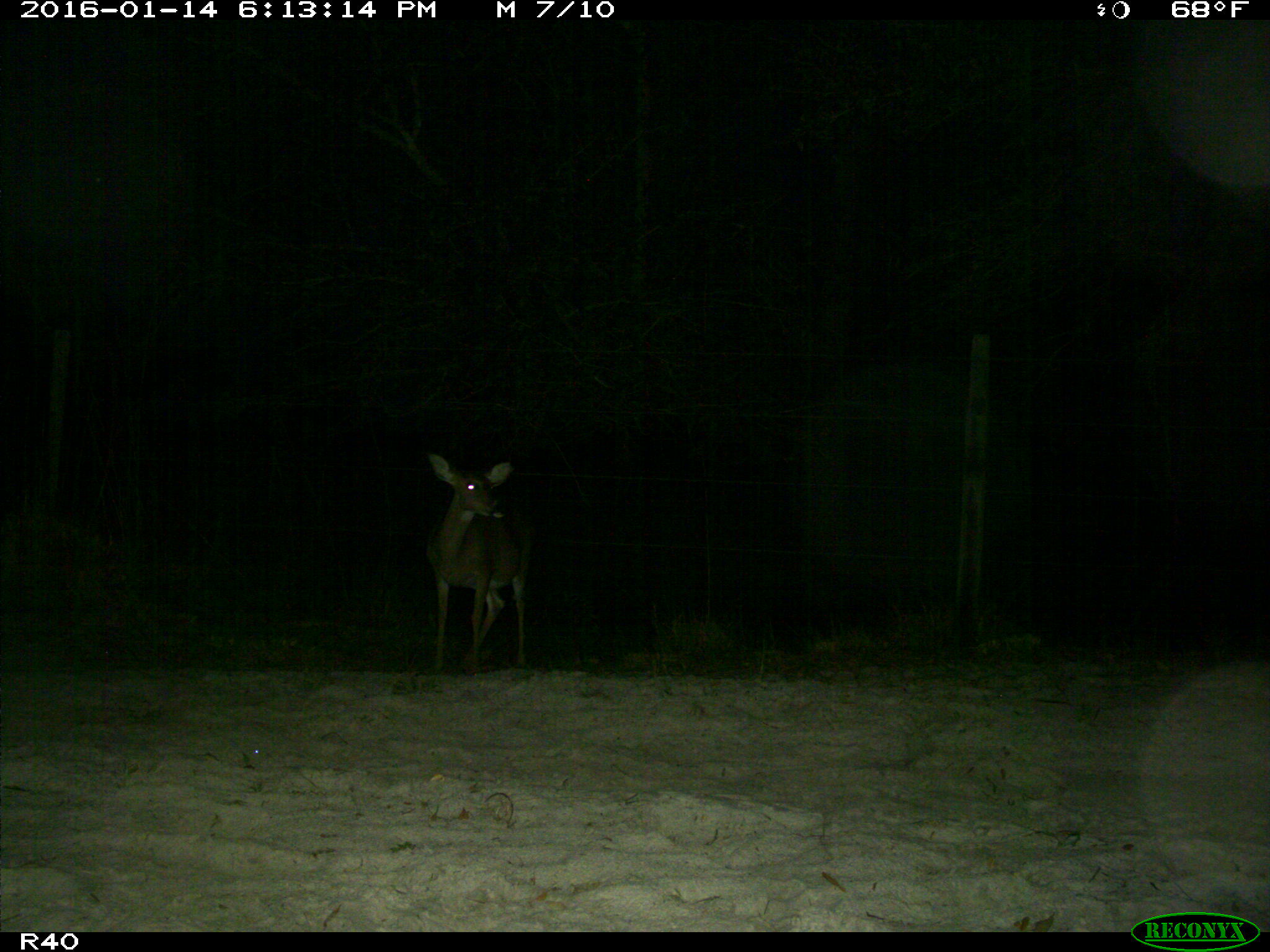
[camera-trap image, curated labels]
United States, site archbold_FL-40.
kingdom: Animalia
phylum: Chordata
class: Mammalia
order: Artiodactyla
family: Cervidae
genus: Odocoileus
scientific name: Odocoileus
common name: deer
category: unidentified deer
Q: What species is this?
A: Unidentified deer (deer) (Odocoileus).